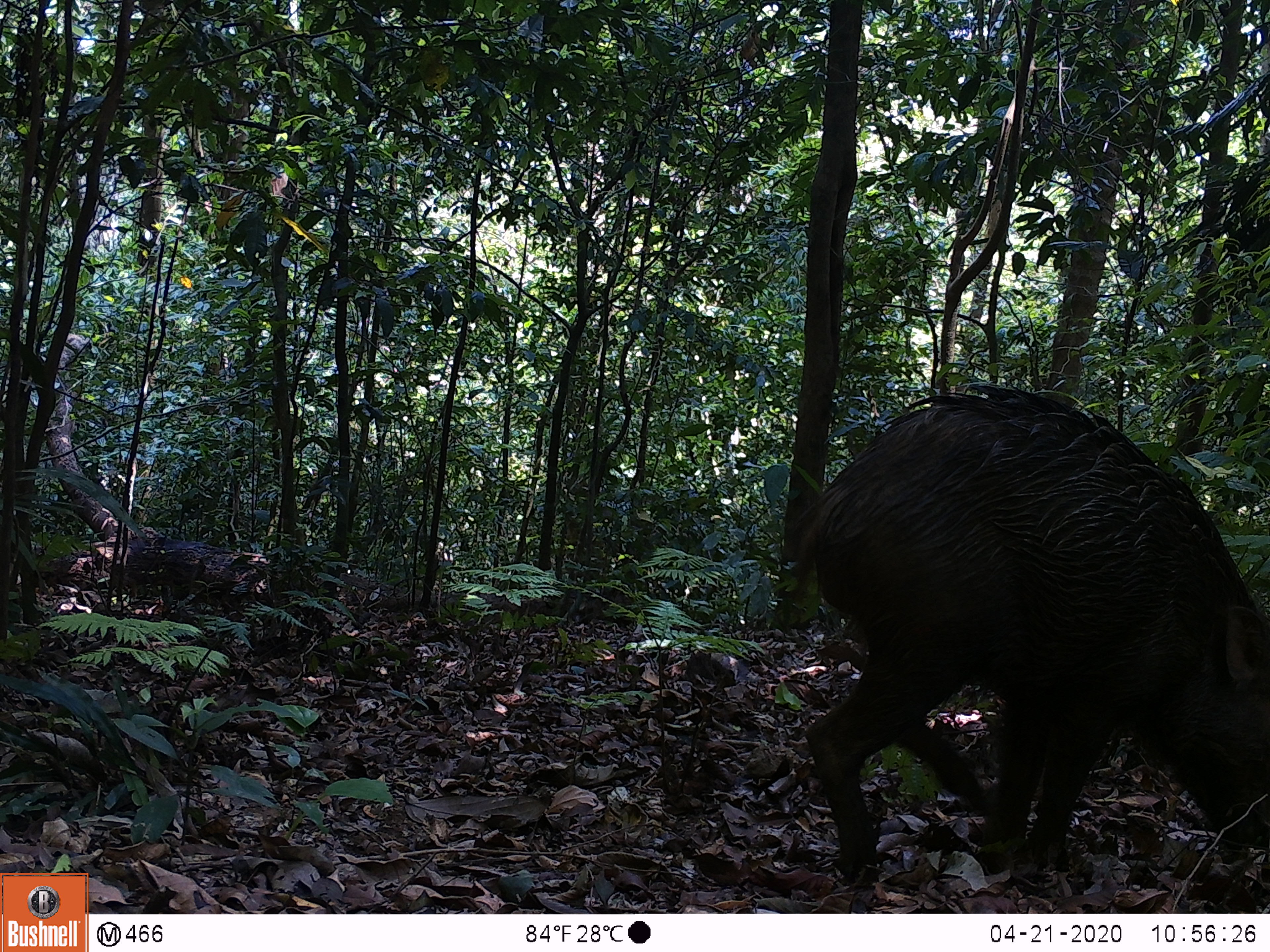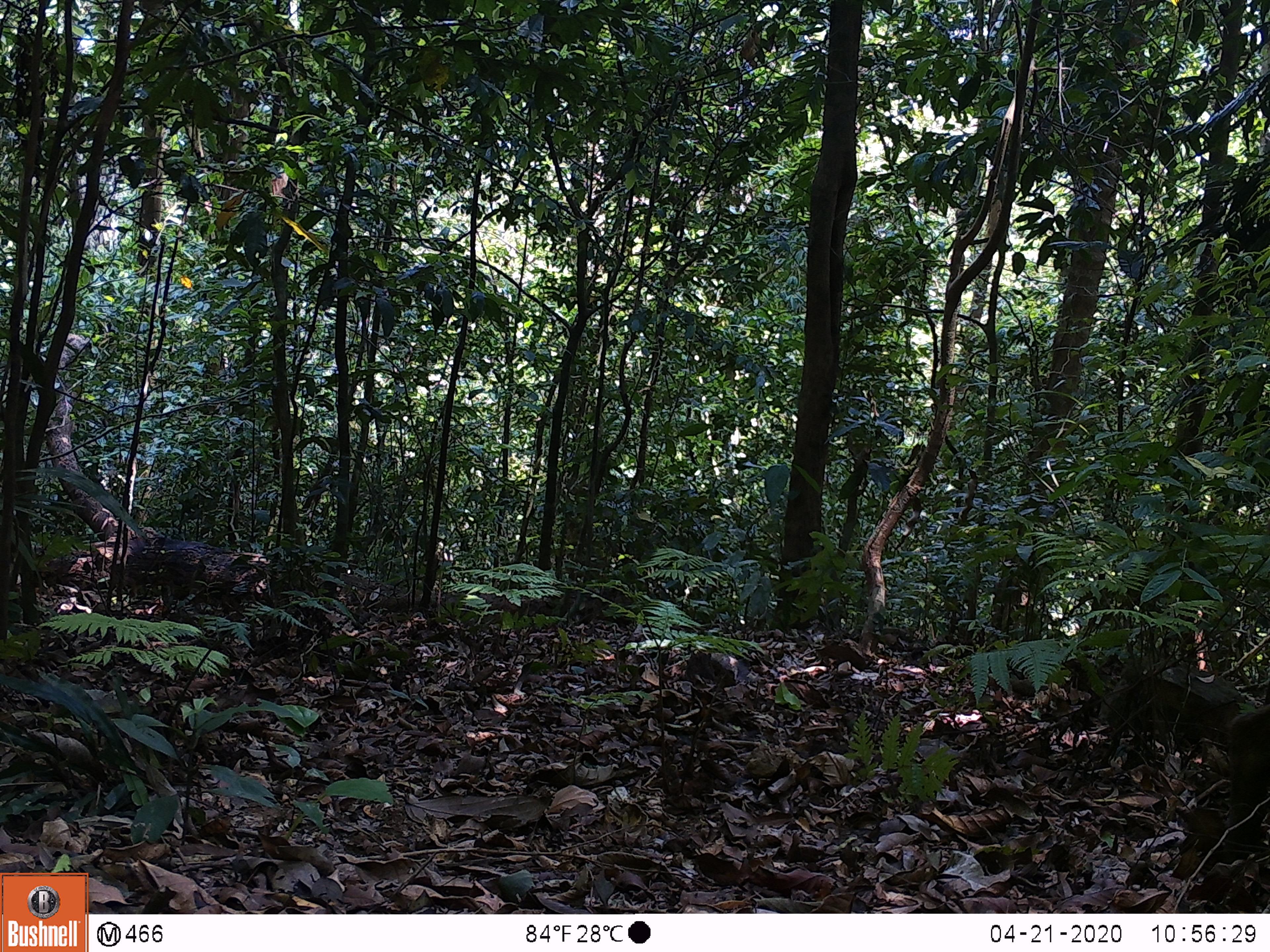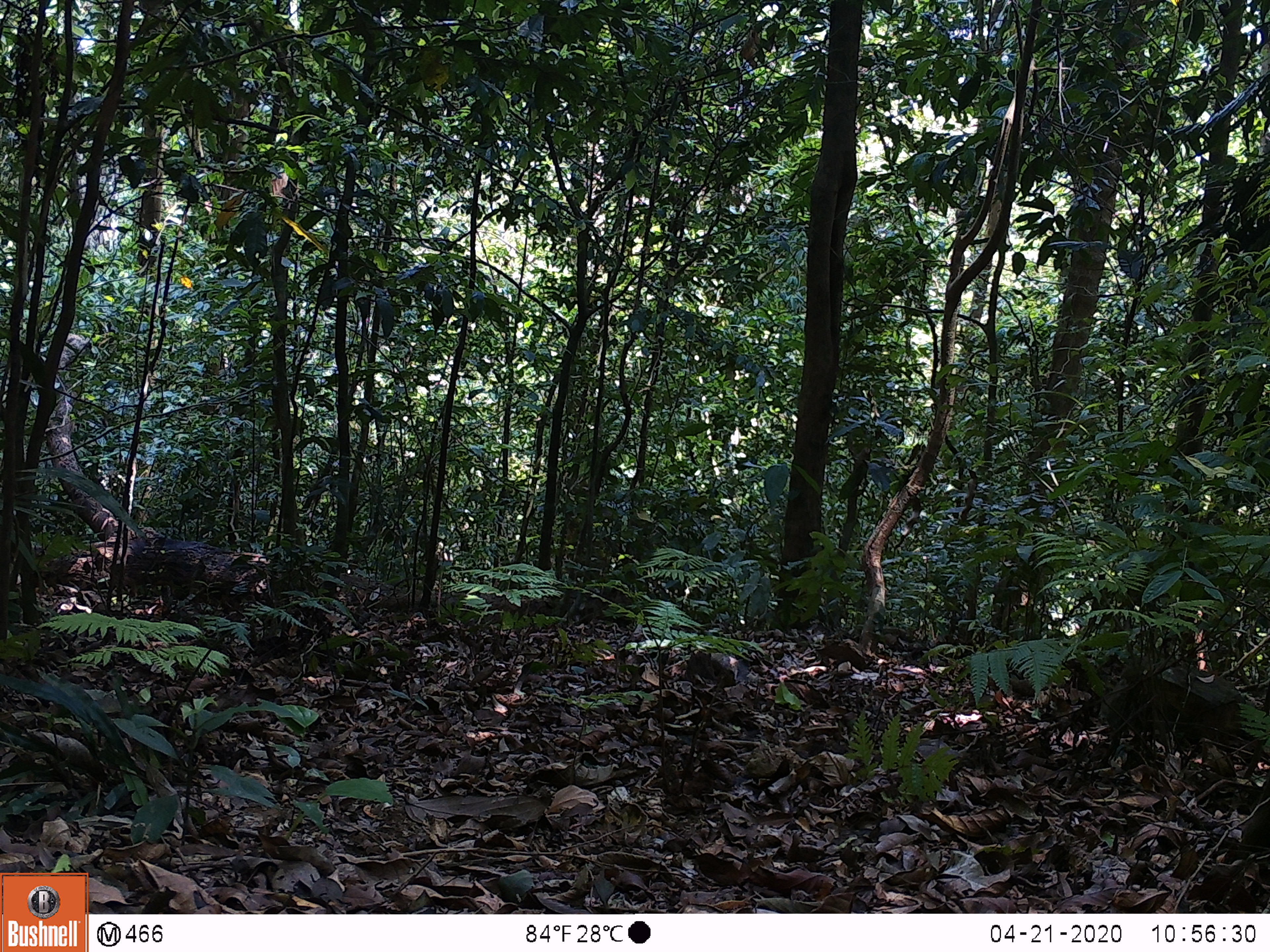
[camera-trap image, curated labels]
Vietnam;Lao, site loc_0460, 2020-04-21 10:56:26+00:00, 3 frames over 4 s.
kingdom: Animalia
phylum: Chordata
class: Mammalia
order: Artiodactyla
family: Suidae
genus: Sus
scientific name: Sus scrofa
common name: eurasian wild pig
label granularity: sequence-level